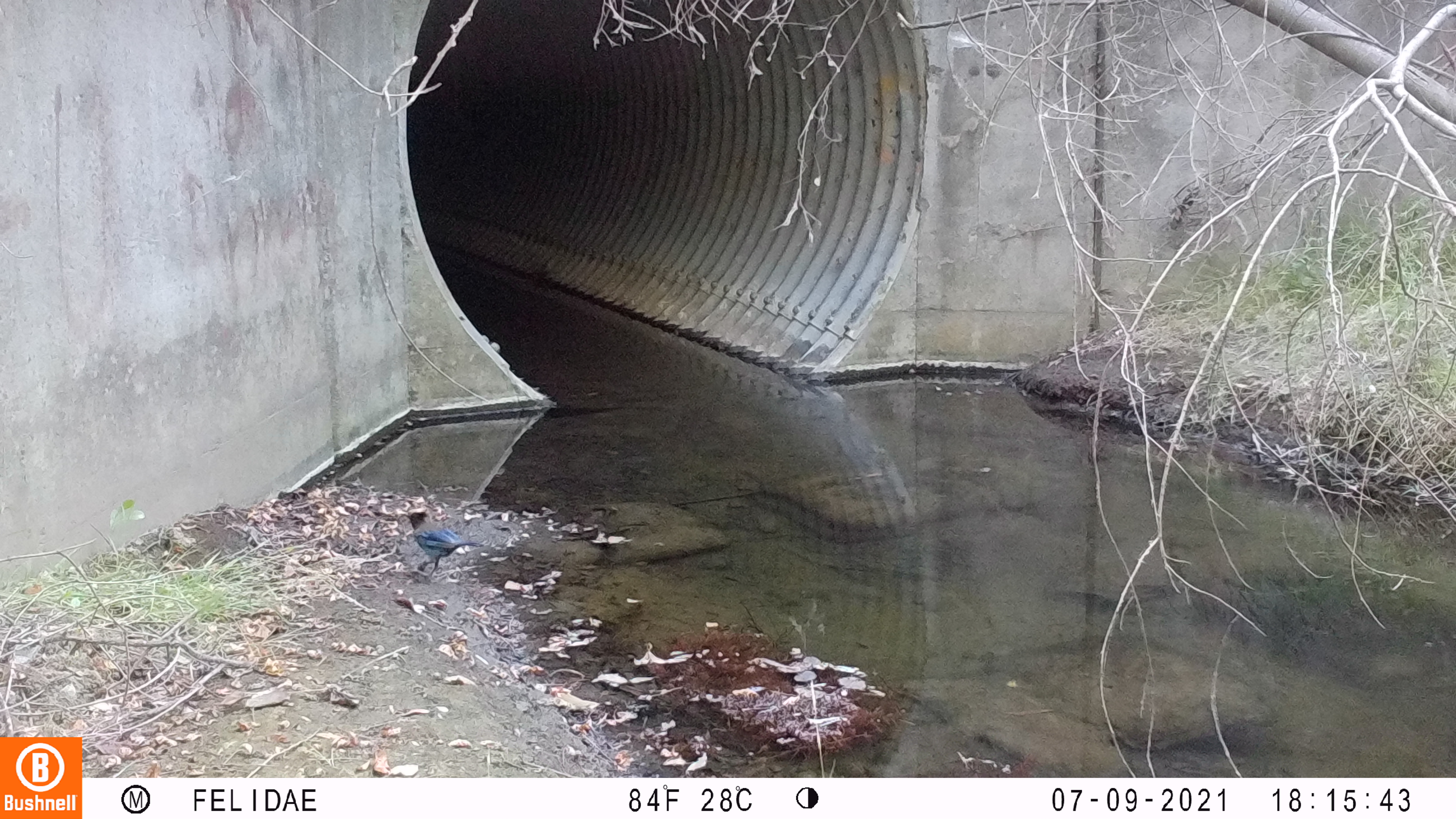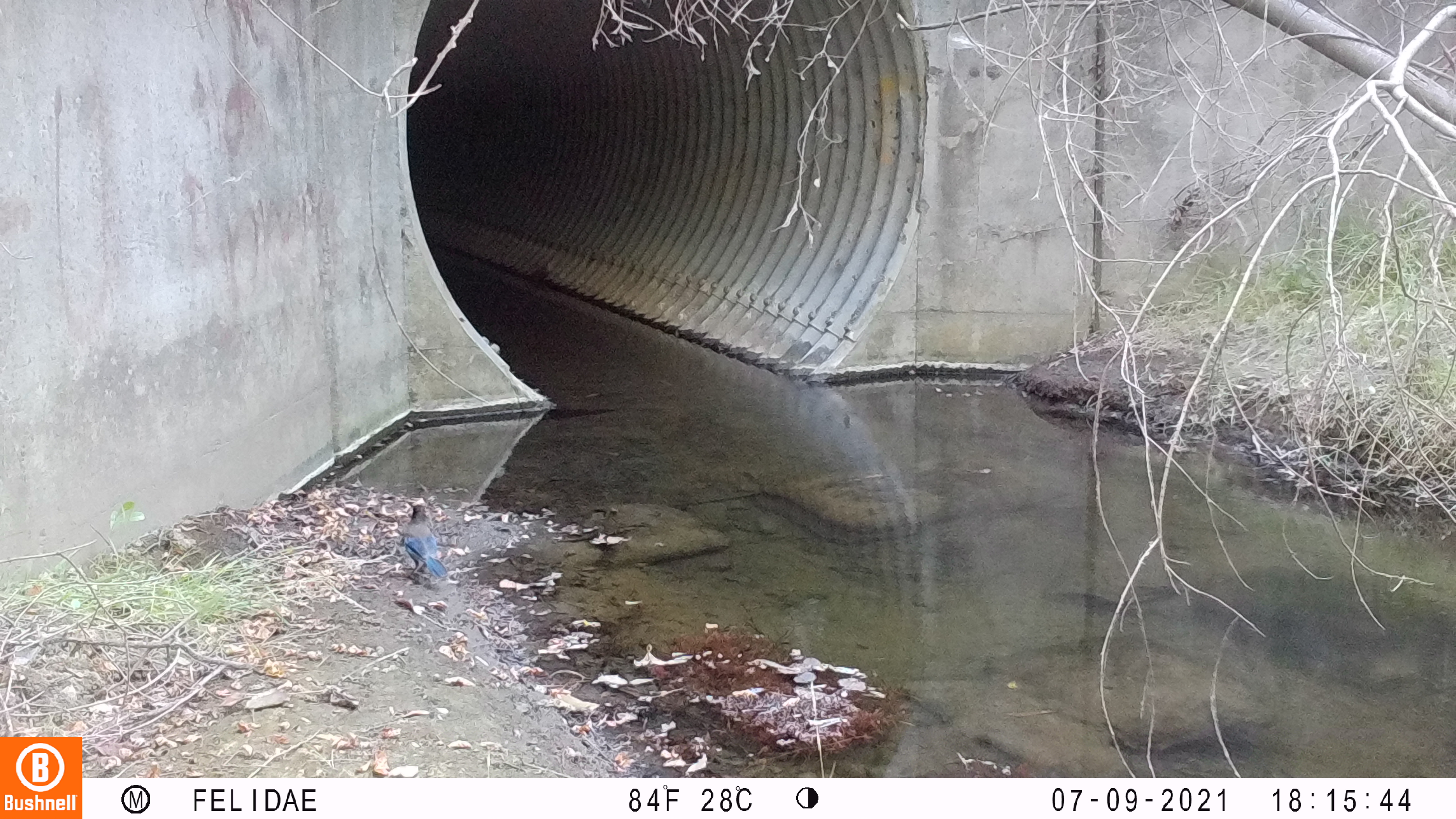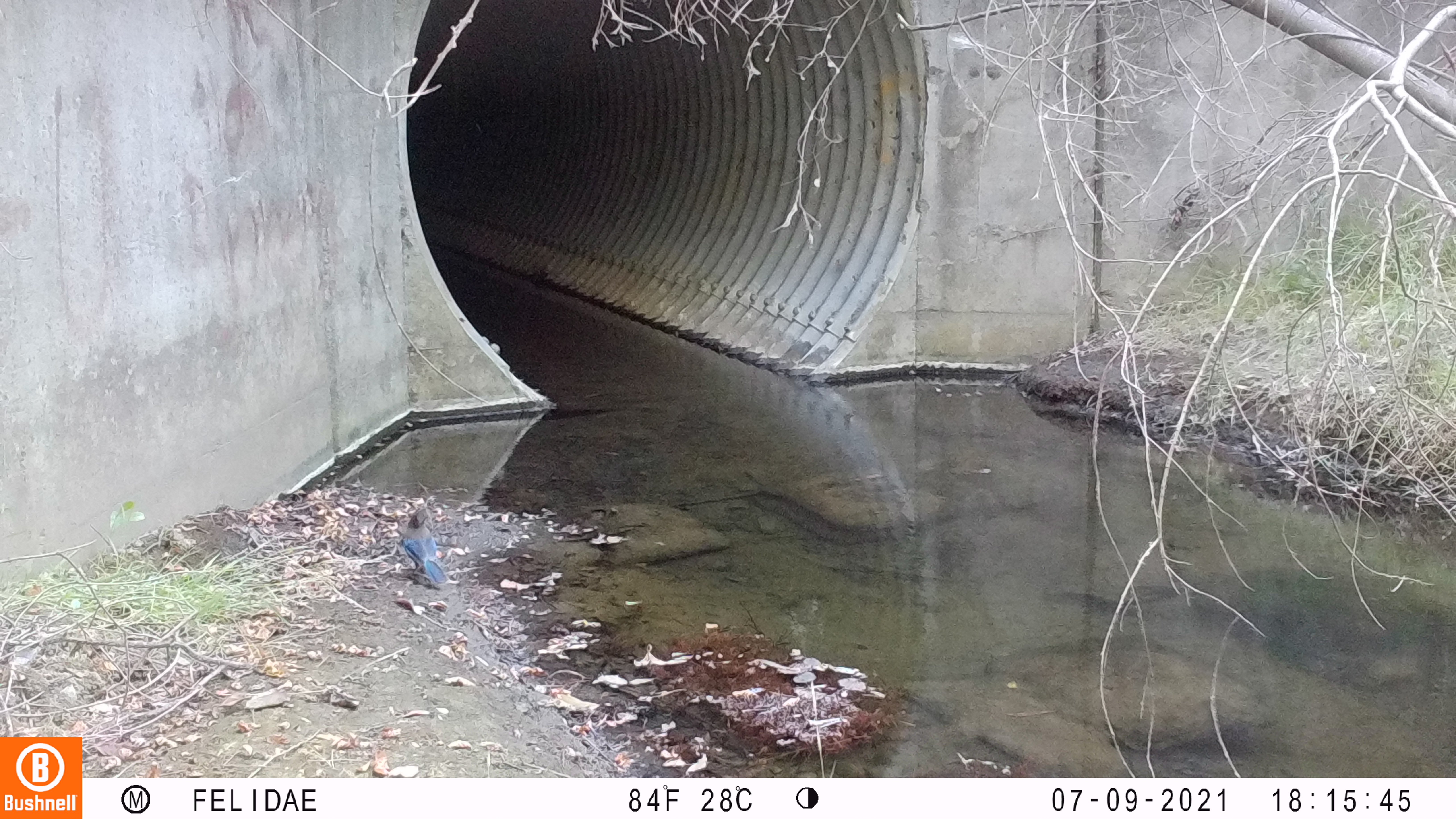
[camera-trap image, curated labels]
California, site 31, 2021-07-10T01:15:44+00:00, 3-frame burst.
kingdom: Animalia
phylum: Chordata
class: Aves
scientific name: Aves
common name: bird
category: unknown bird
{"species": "unknown bird (bird) (Aves)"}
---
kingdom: Animalia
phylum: Chordata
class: Aves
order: Passeriformes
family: Corvidae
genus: Aphelocoma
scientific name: Aphelocoma californica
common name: california scrub jay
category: western scrub-jay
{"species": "western scrub-jay (california scrub jay) (Aphelocoma californica)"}